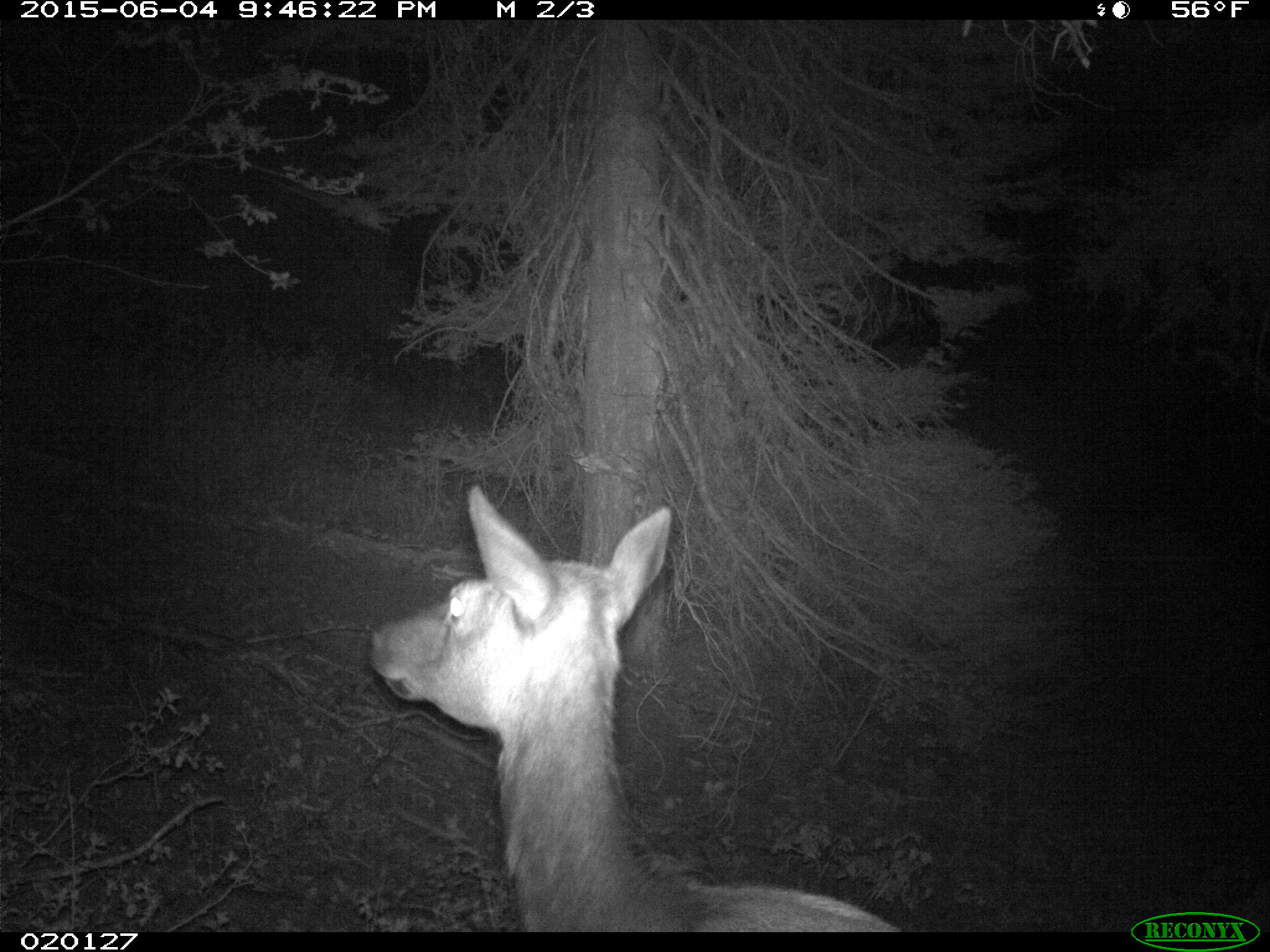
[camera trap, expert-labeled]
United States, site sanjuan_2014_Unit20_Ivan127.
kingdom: Animalia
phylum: Chordata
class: Mammalia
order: Artiodactyla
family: Cervidae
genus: Cervus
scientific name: Cervus elaphus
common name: red deer